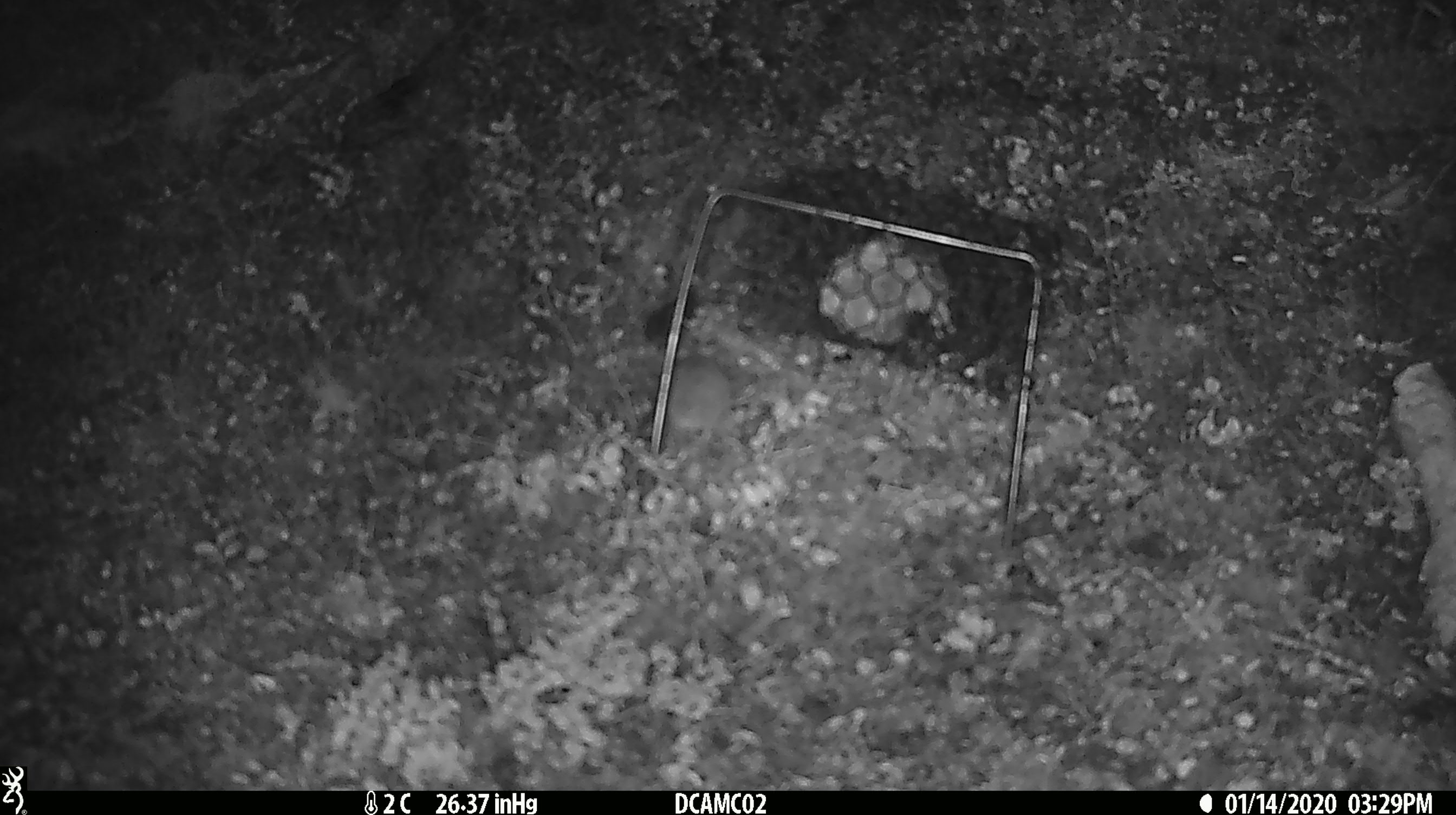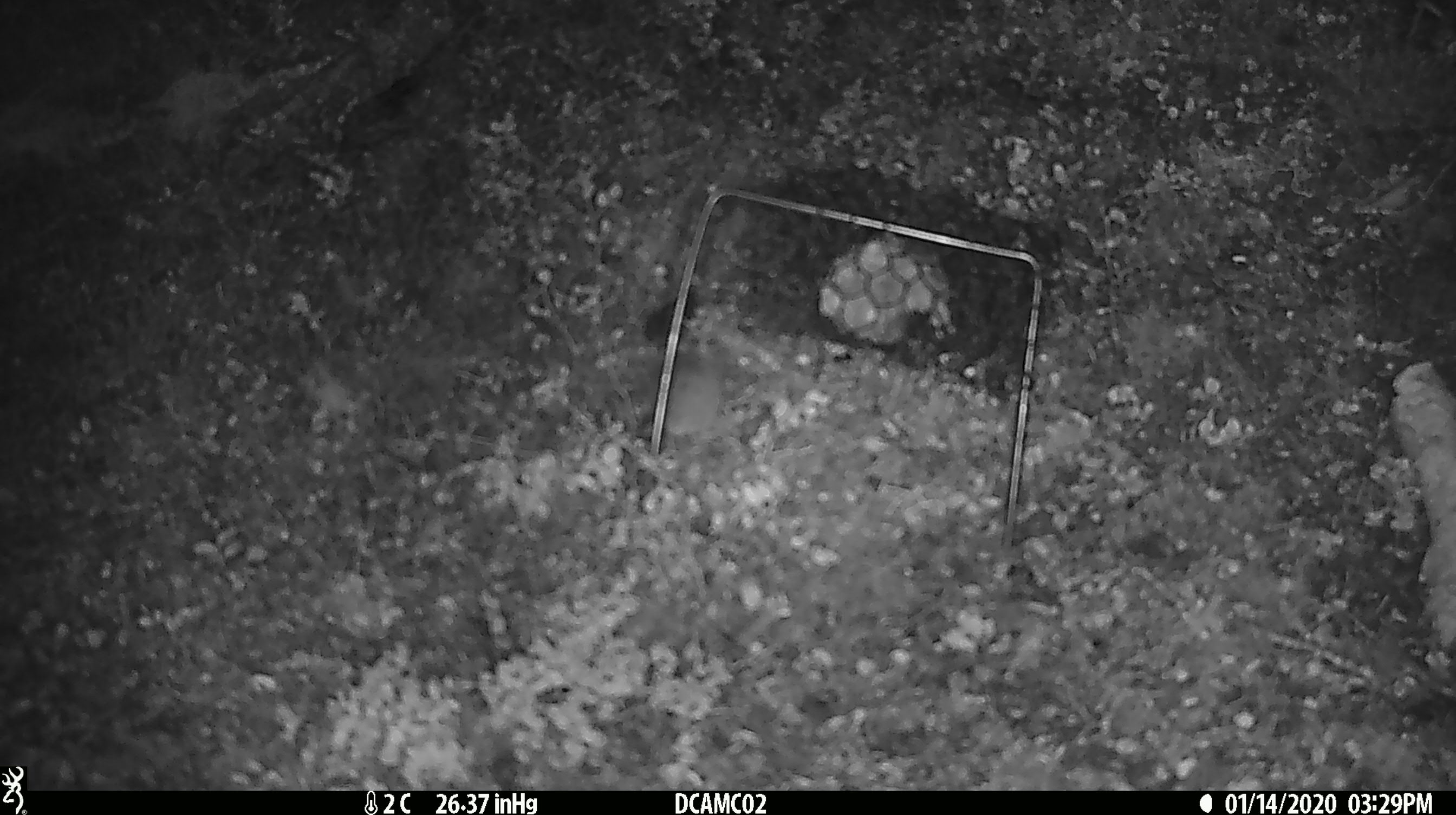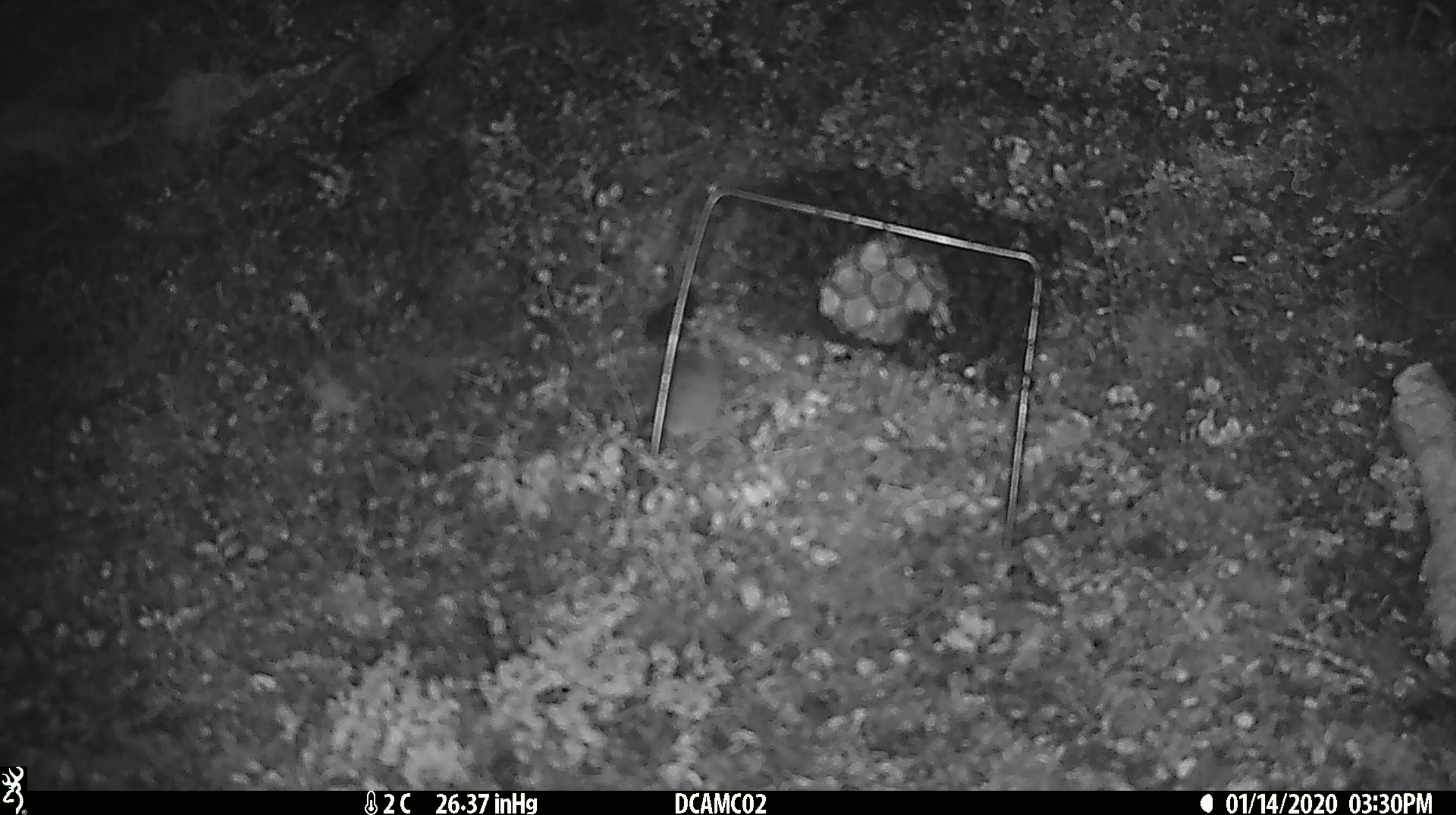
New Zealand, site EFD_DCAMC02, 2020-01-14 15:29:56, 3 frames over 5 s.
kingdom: Animalia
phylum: Chordata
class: Mammalia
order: Rodentia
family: Muridae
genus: Mus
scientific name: Mus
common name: mouse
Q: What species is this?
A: Mouse (Mus).